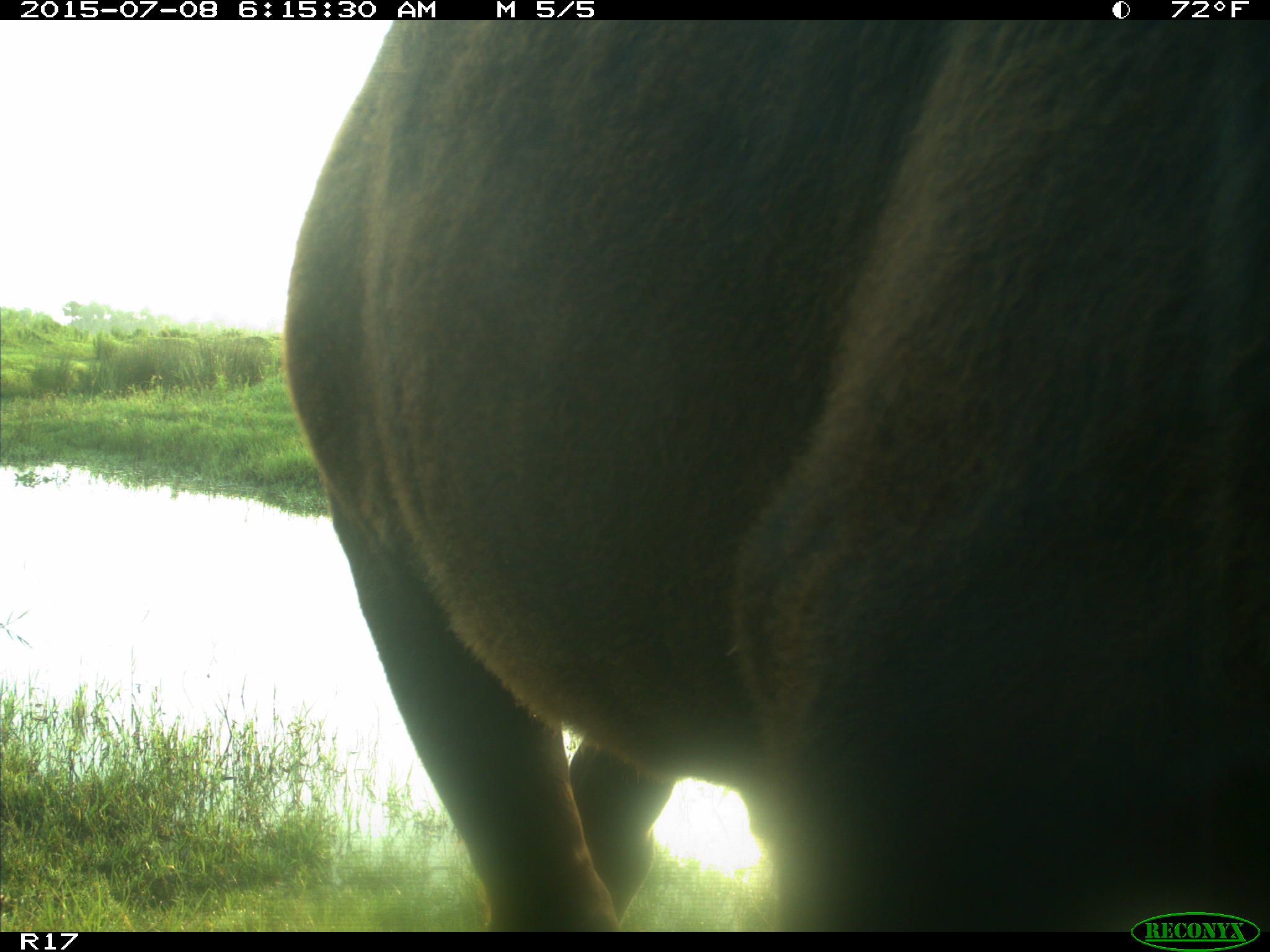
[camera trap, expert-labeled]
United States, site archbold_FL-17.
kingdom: Animalia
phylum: Chordata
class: Mammalia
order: Artiodactyla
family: Bovidae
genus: Bos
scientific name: Bos taurus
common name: domestic cow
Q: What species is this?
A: Bos taurus (domestic cow).